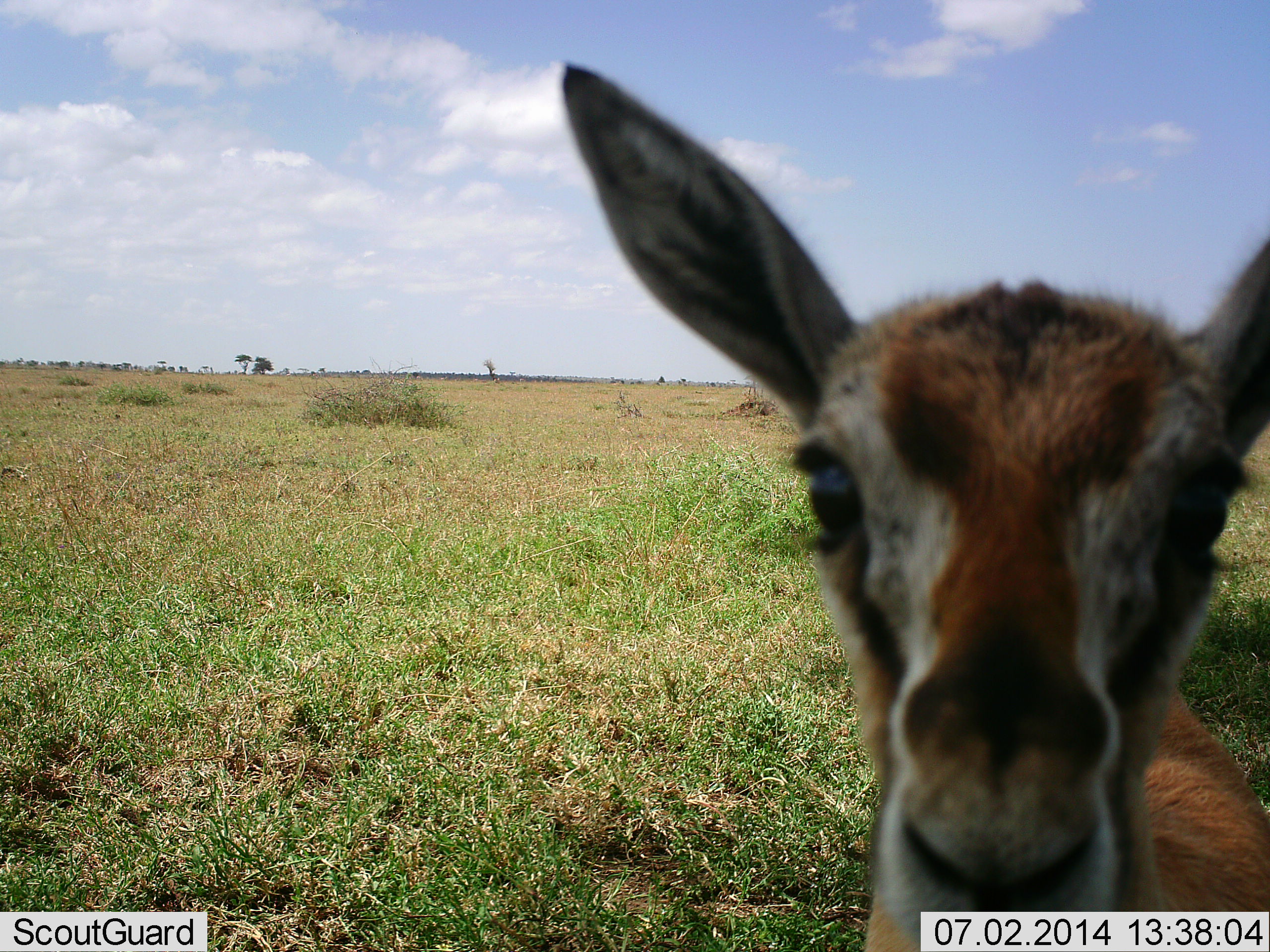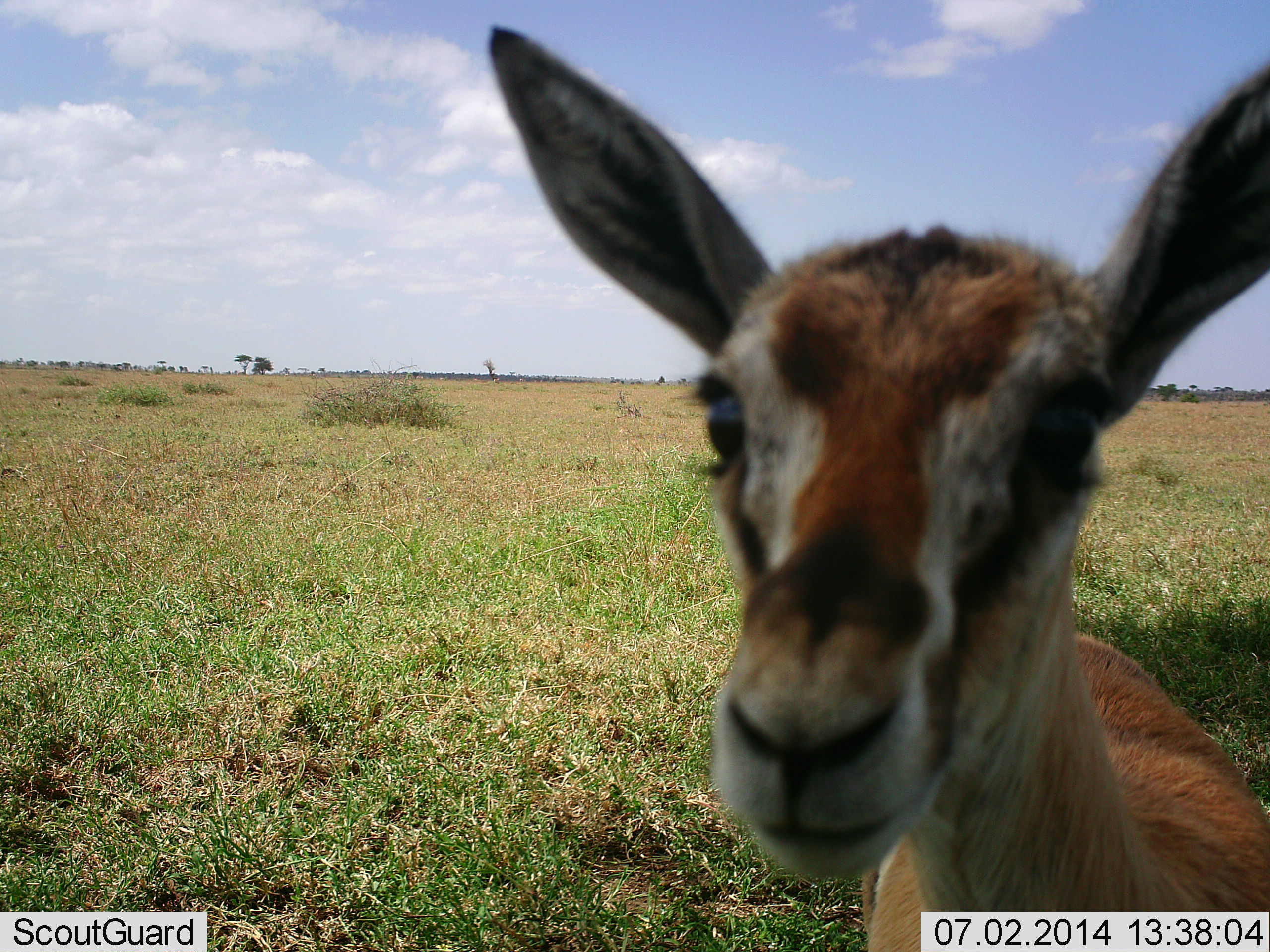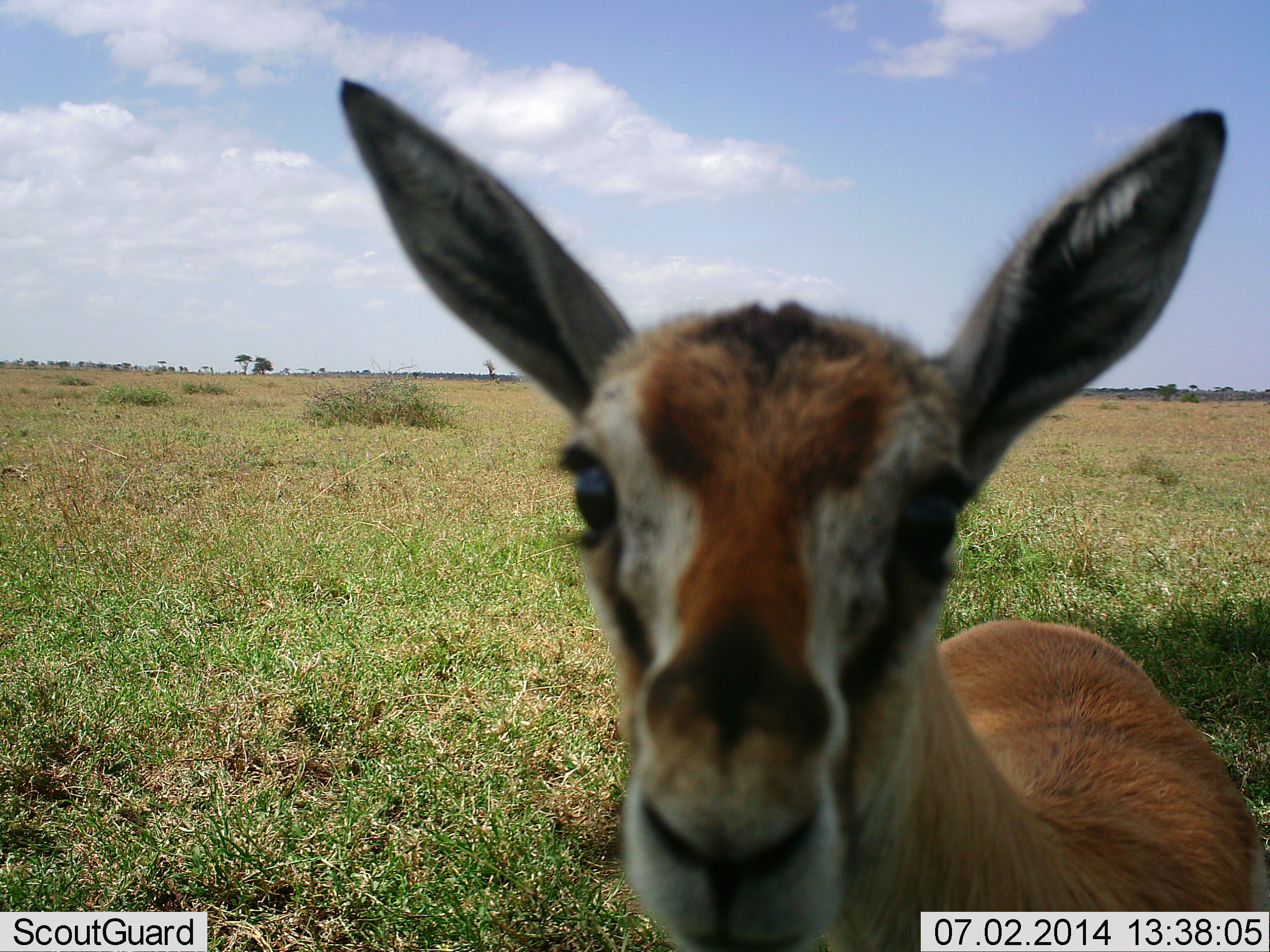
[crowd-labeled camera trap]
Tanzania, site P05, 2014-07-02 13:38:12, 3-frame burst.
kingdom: Animalia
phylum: Chordata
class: Mammalia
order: Artiodactyla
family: Bovidae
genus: Eudorcas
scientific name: Eudorcas thomsonii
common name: thomson's gazelle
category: gazellethomsons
Gazellethomsons (thomson's gazelle) (Eudorcas thomsonii), count 1. Behavior (volunteer vote fractions): standing 90%, resting 0%, moving 0%, interacting 10%. Young present (vote fraction): 10%. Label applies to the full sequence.